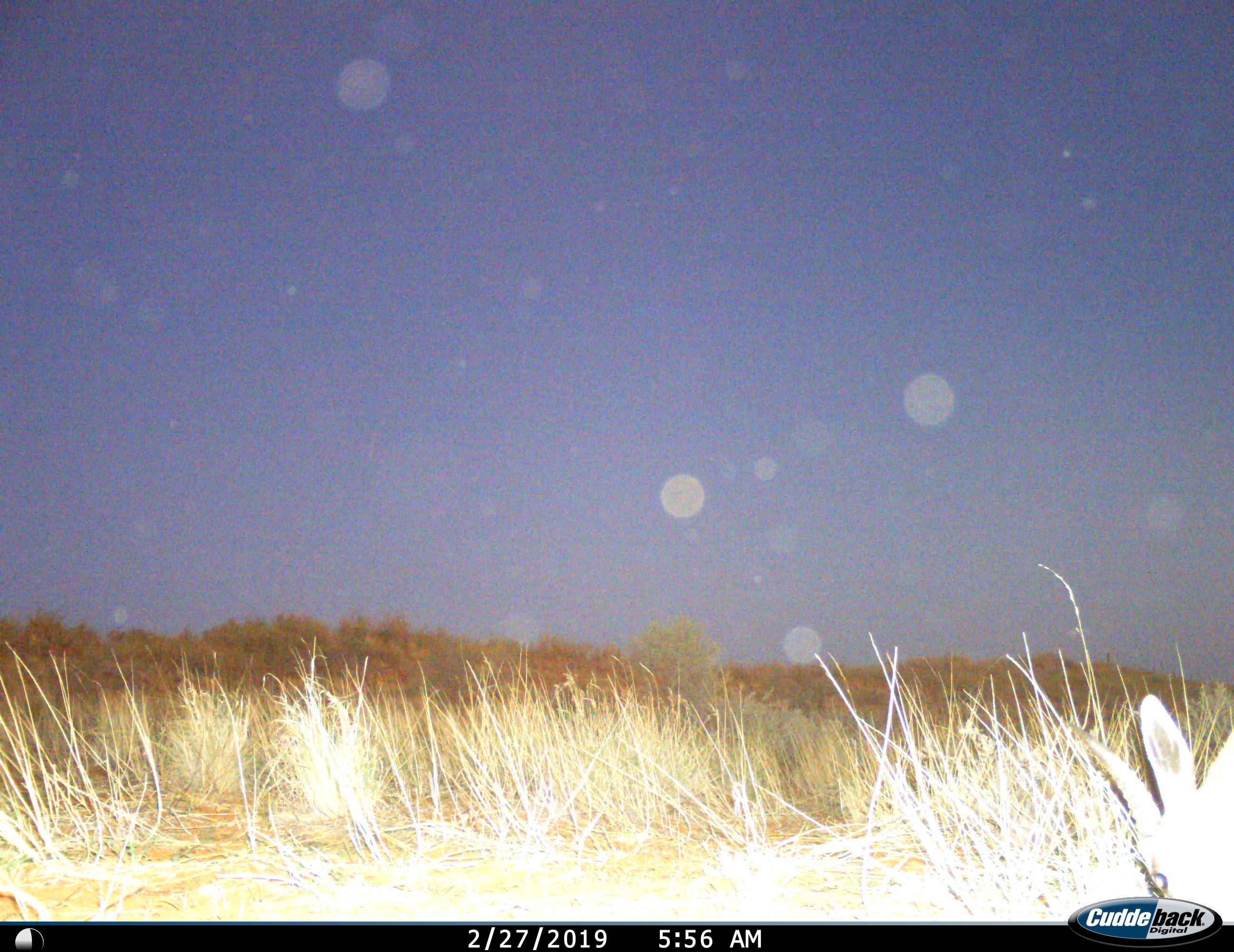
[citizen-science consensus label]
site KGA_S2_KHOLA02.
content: unidentified animal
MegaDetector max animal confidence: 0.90